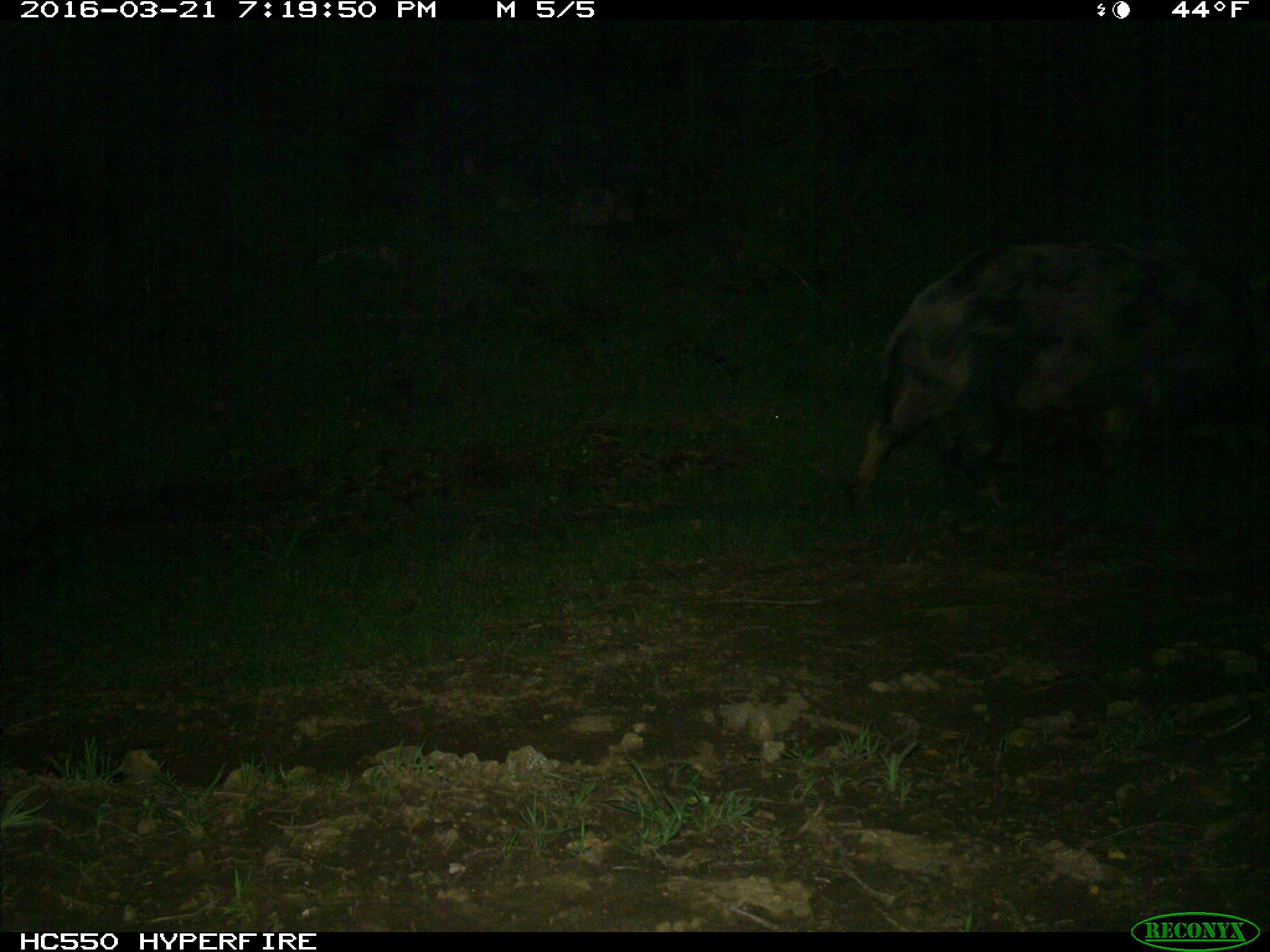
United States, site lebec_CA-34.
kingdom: Animalia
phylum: Chordata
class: Mammalia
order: Artiodactyla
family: Suidae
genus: Sus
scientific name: Sus scrofa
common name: wild boar